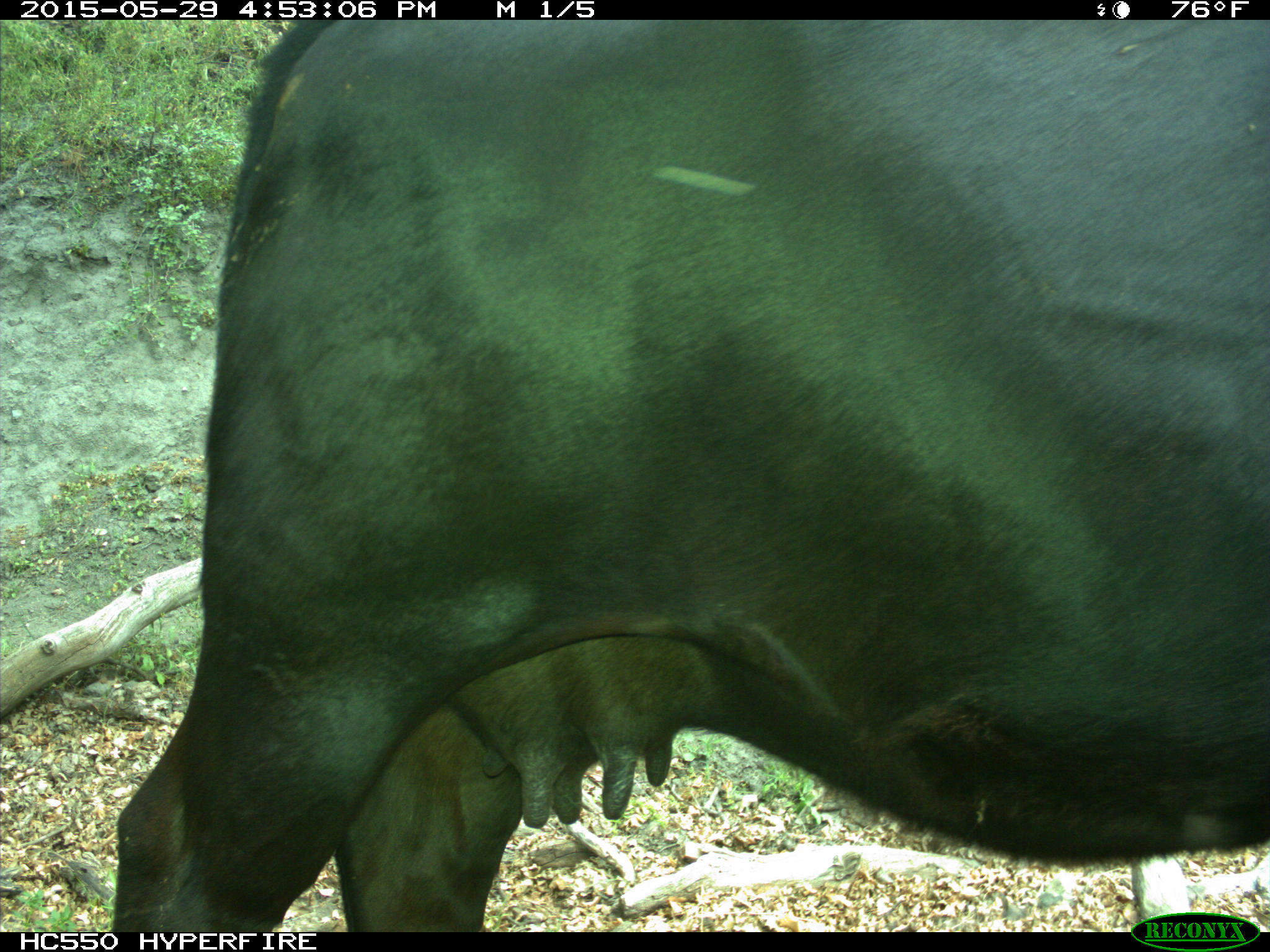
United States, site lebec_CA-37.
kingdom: Animalia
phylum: Chordata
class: Mammalia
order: Artiodactyla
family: Bovidae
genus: Bos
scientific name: Bos taurus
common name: domestic cow